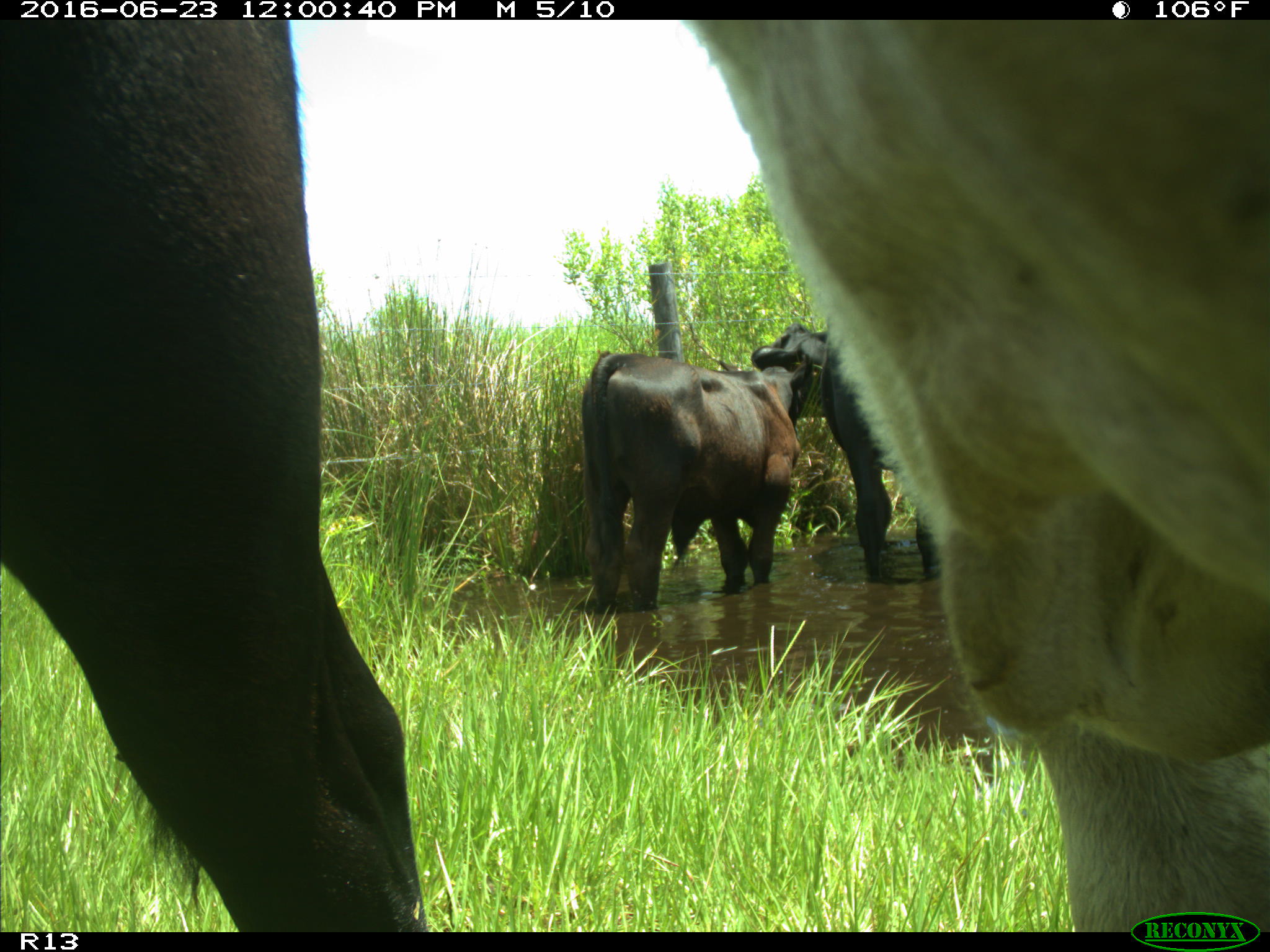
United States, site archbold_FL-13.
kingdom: Animalia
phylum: Chordata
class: Mammalia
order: Artiodactyla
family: Bovidae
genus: Bos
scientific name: Bos taurus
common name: domestic cow